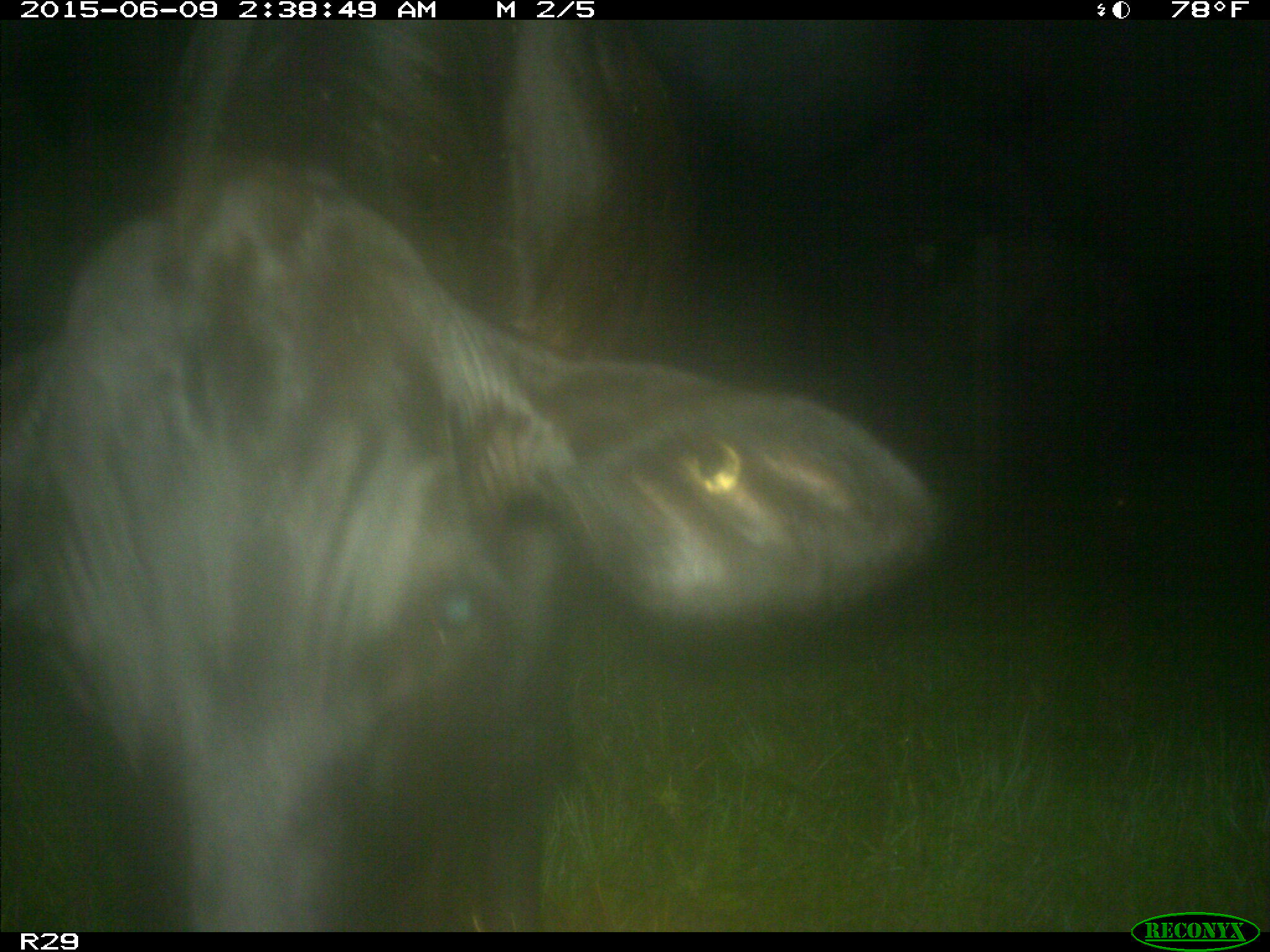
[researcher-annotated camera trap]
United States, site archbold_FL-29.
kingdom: Animalia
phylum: Chordata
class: Mammalia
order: Artiodactyla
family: Bovidae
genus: Bos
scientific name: Bos taurus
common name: domestic cow